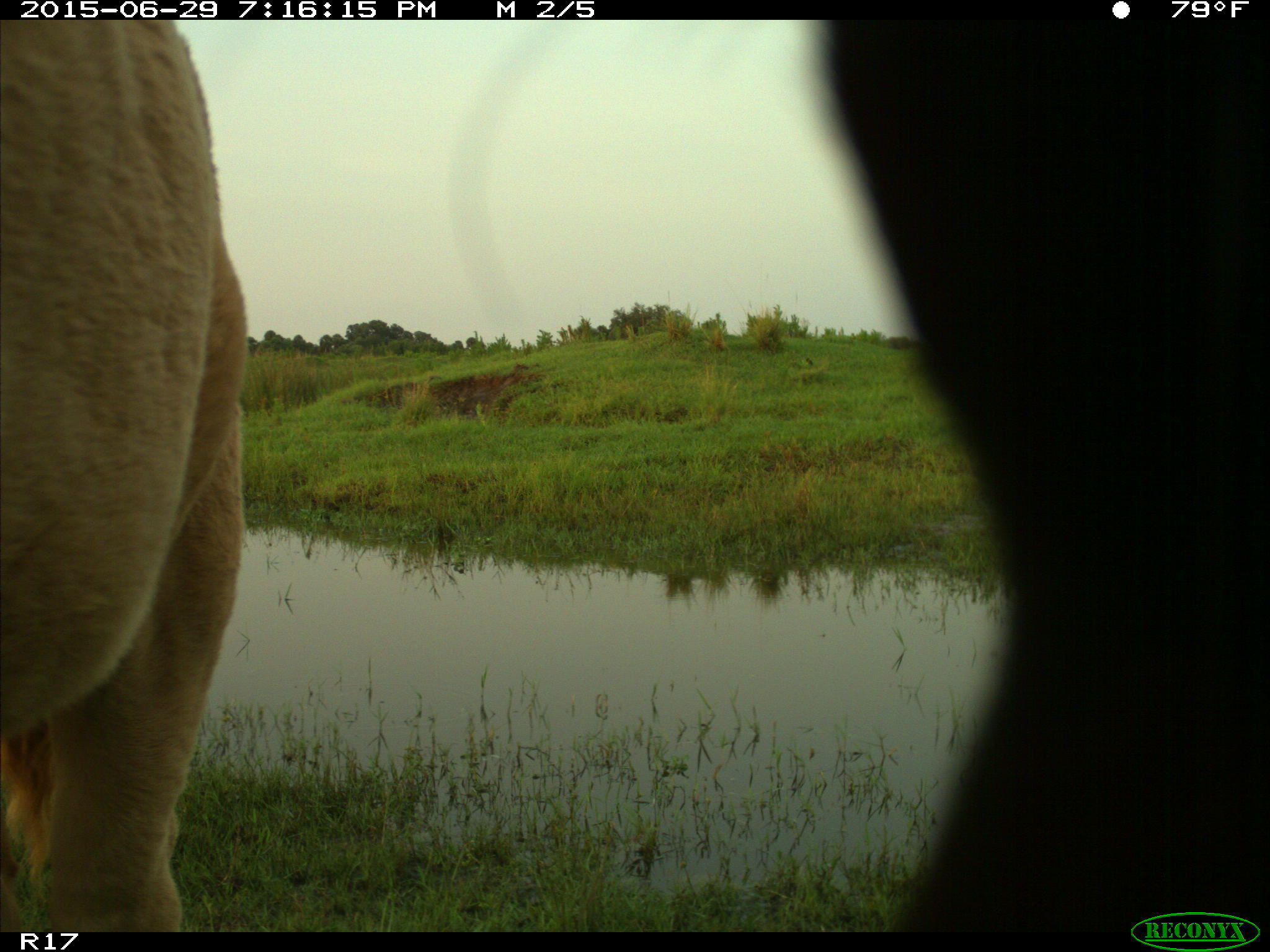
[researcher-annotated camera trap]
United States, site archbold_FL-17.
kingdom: Animalia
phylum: Chordata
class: Mammalia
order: Artiodactyla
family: Bovidae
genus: Bos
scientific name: Bos taurus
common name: domestic cow